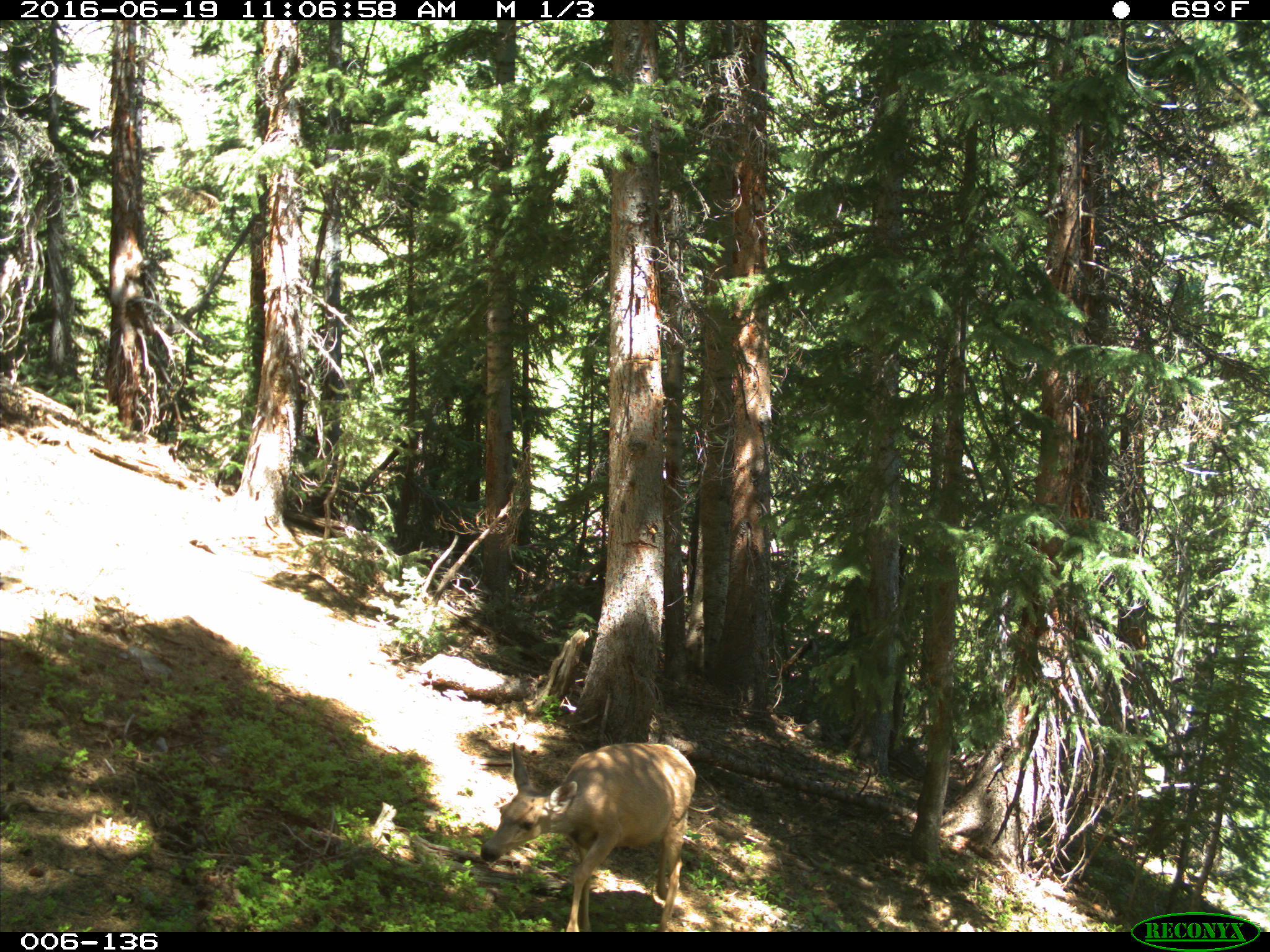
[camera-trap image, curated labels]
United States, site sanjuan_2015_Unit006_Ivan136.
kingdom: Animalia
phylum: Chordata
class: Mammalia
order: Artiodactyla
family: Cervidae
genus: Odocoileus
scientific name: Odocoileus hemionus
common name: mule deer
Odocoileus hemionus (mule deer).